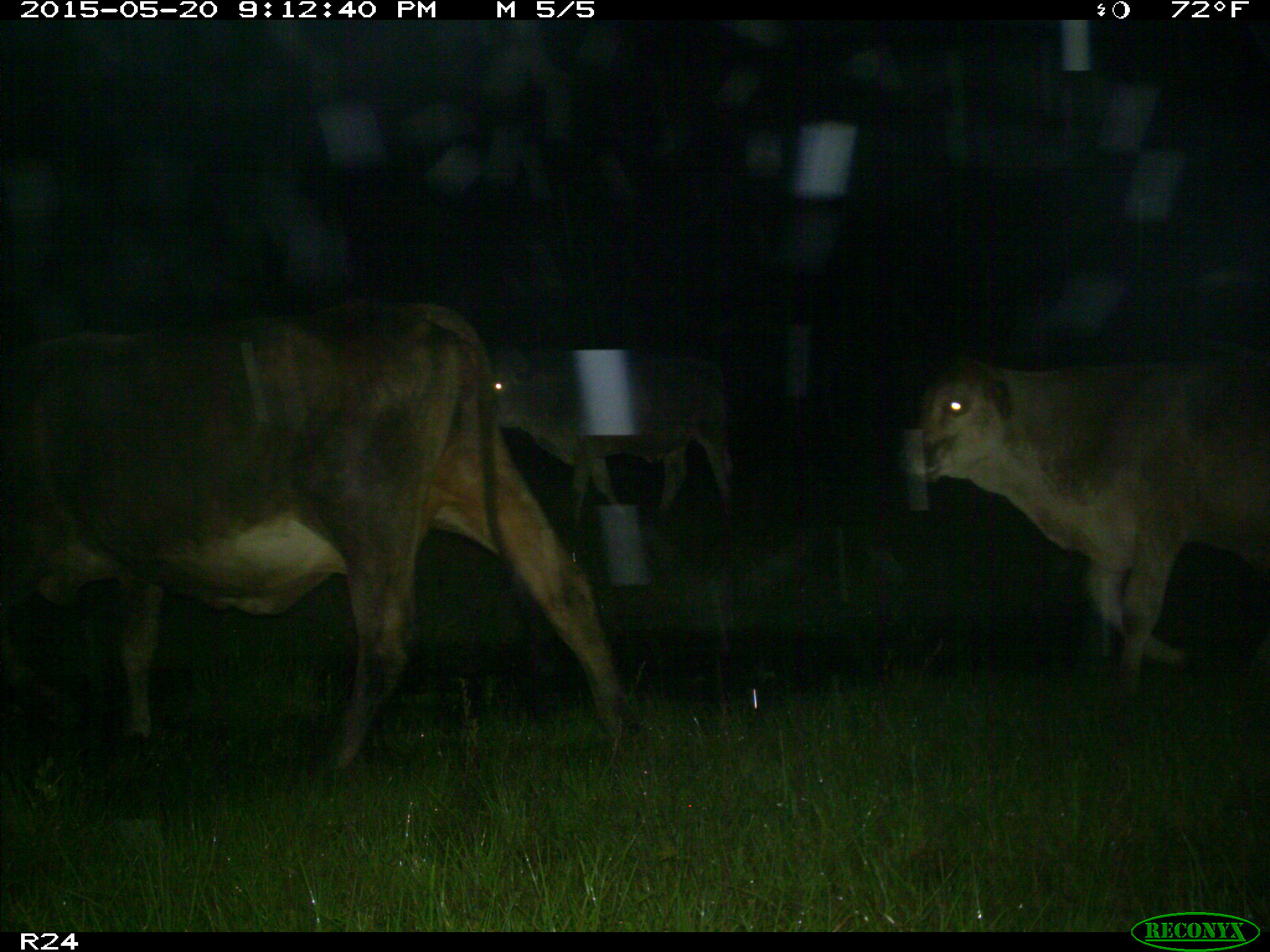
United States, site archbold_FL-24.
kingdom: Animalia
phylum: Chordata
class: Mammalia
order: Artiodactyla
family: Bovidae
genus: Bos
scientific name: Bos taurus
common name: domestic cow